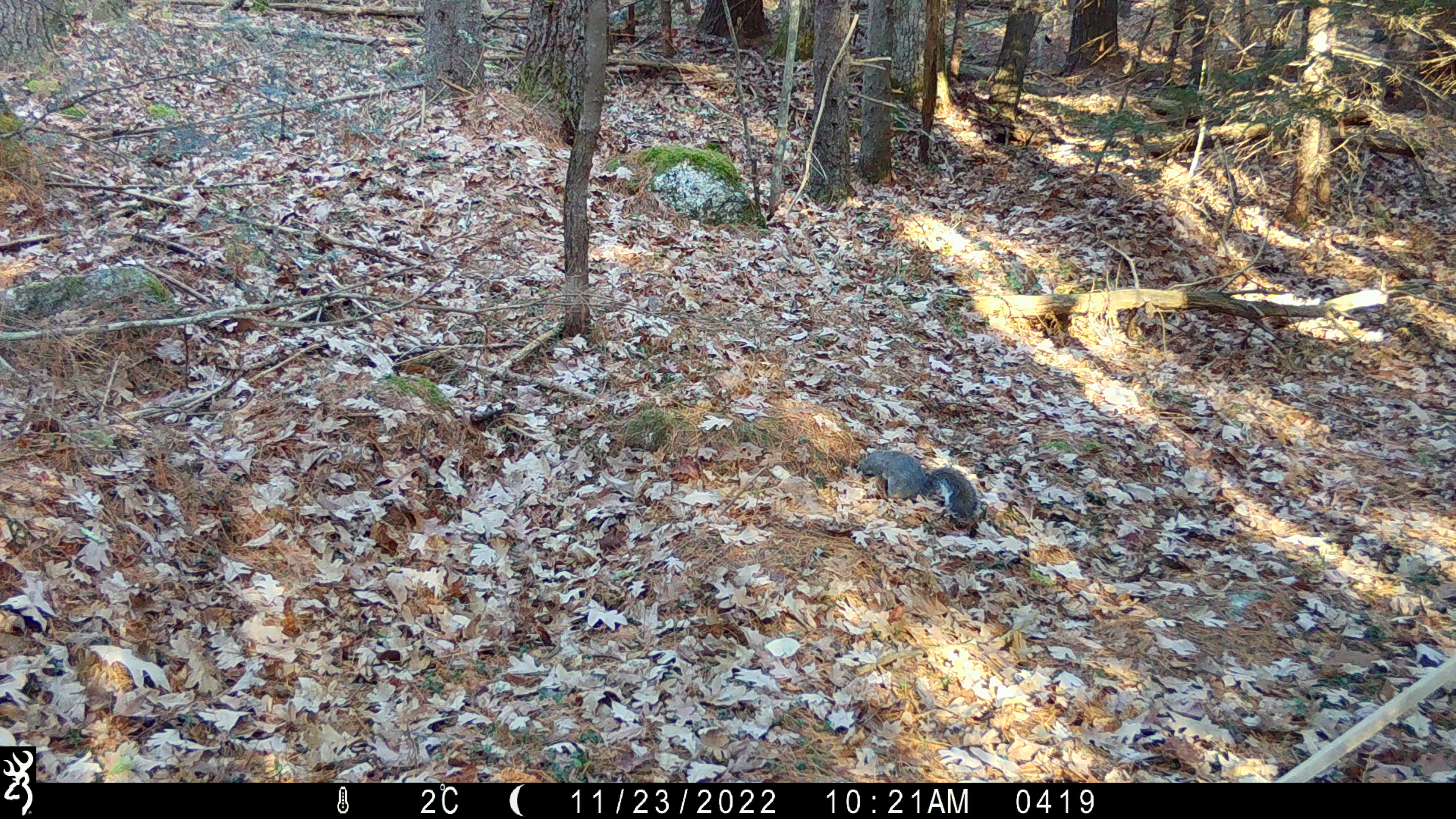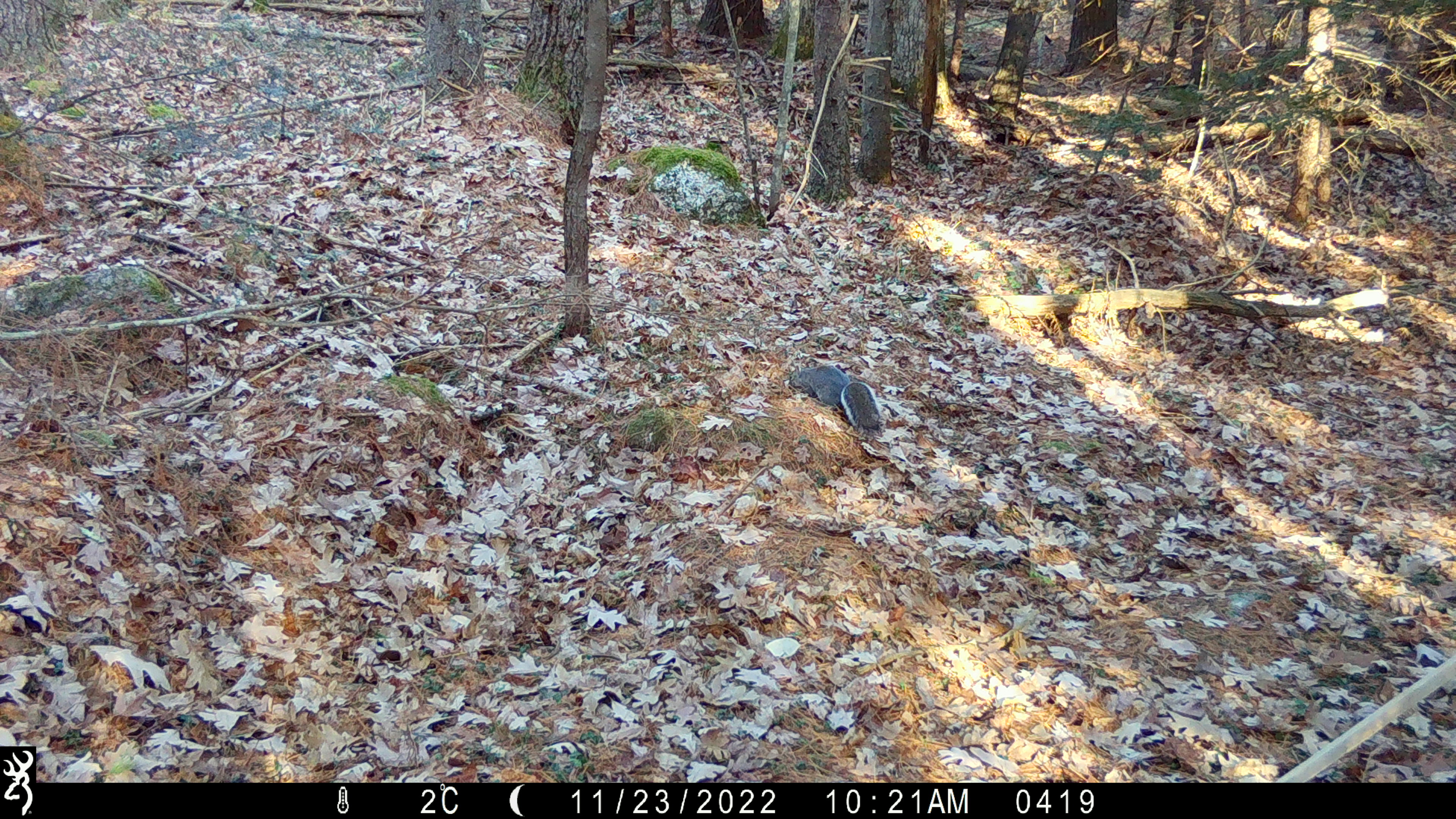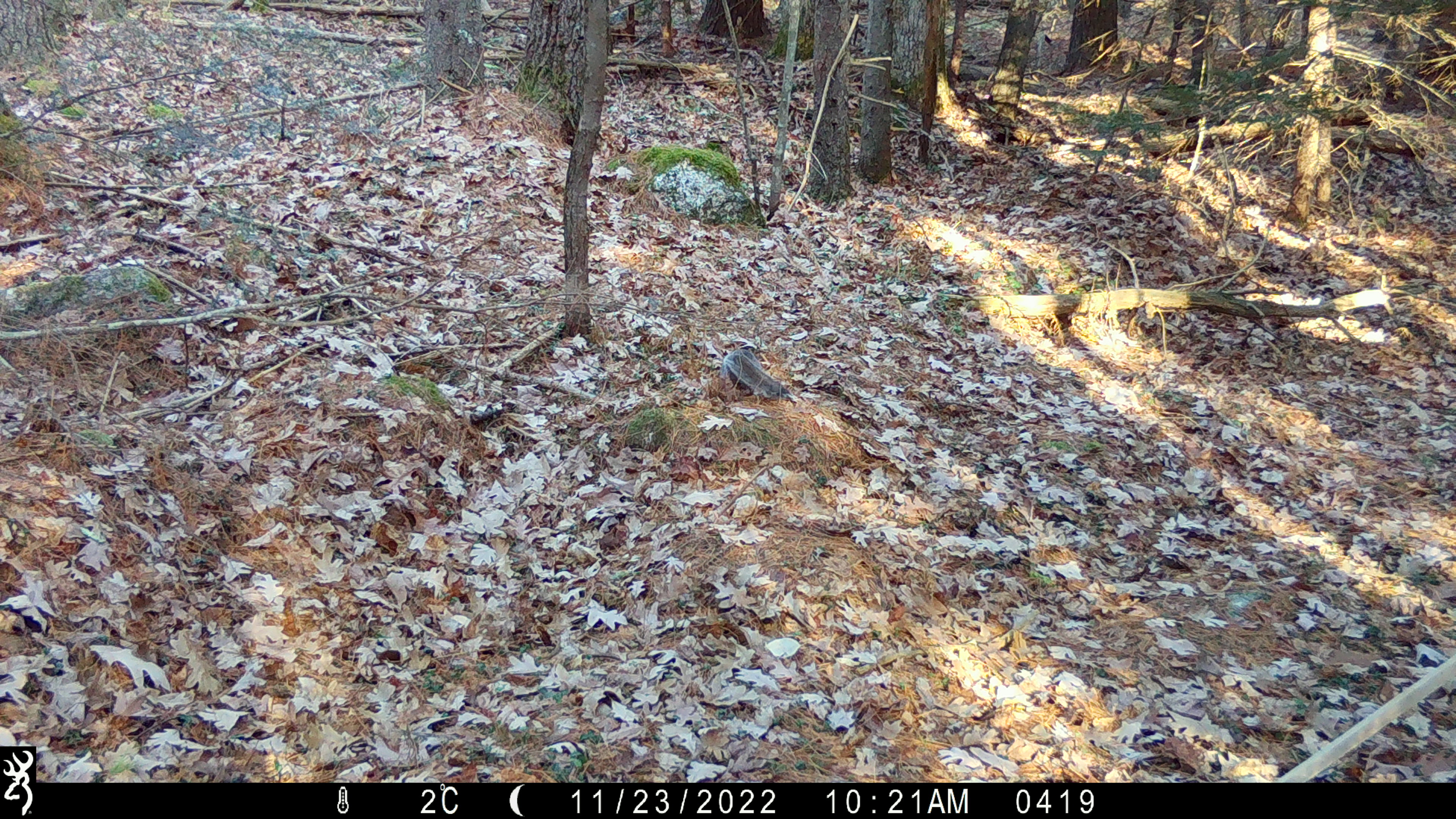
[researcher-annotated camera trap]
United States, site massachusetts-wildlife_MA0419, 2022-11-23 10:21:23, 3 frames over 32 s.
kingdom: Animalia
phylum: Chordata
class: Mammalia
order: Rodentia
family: Sciuridae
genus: Sciurus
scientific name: Sciurus carolinensis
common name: gray squirrel